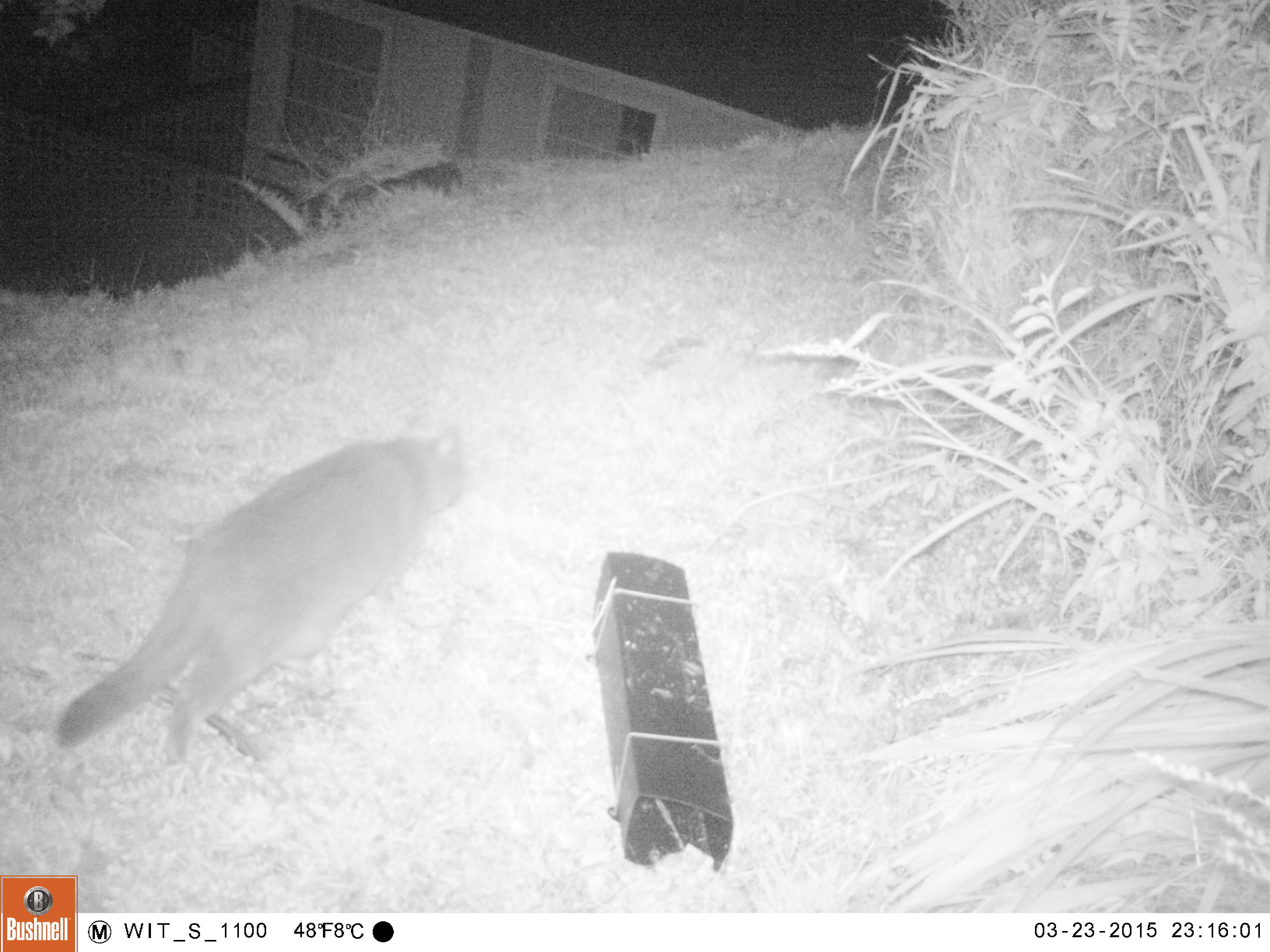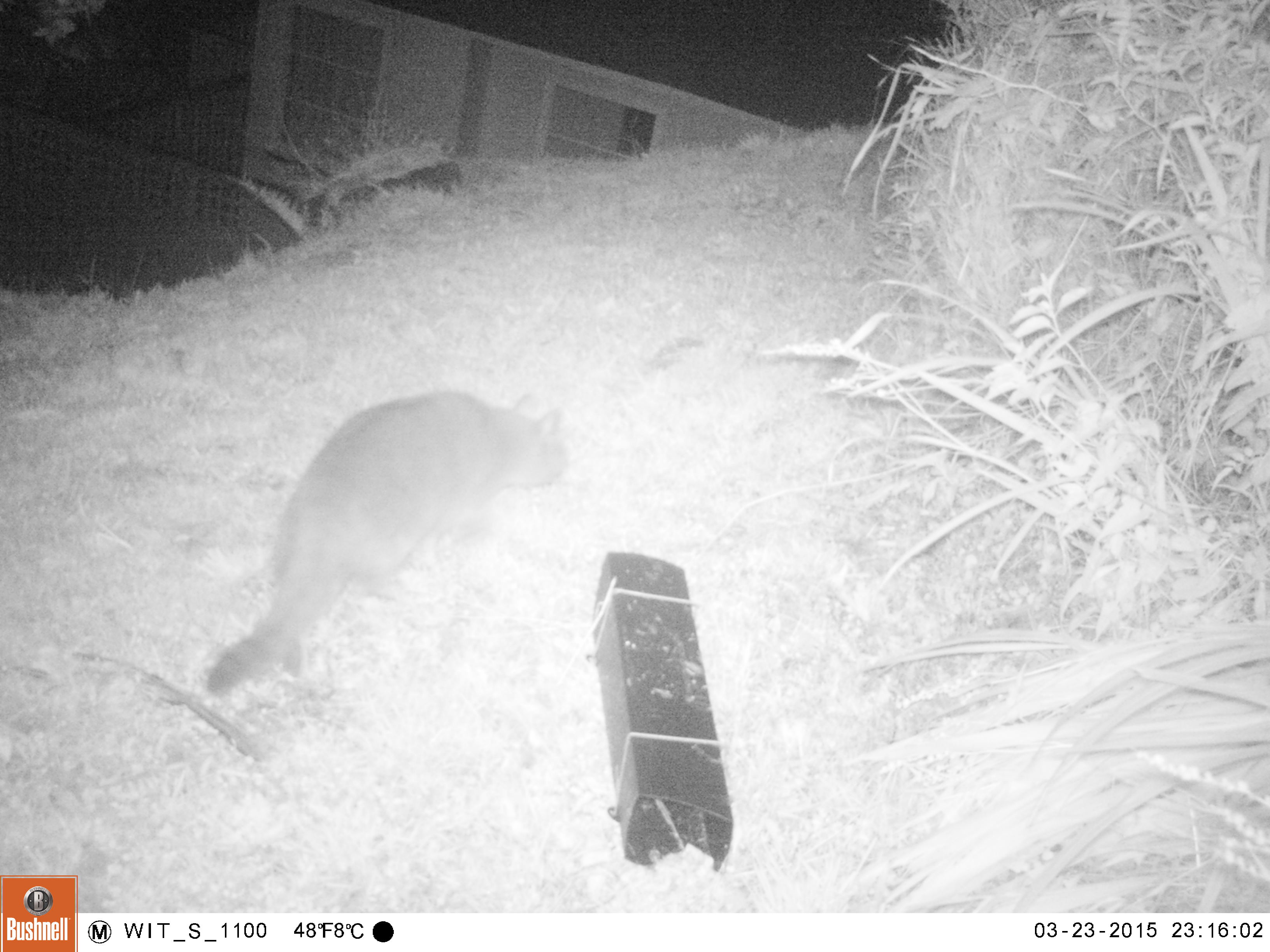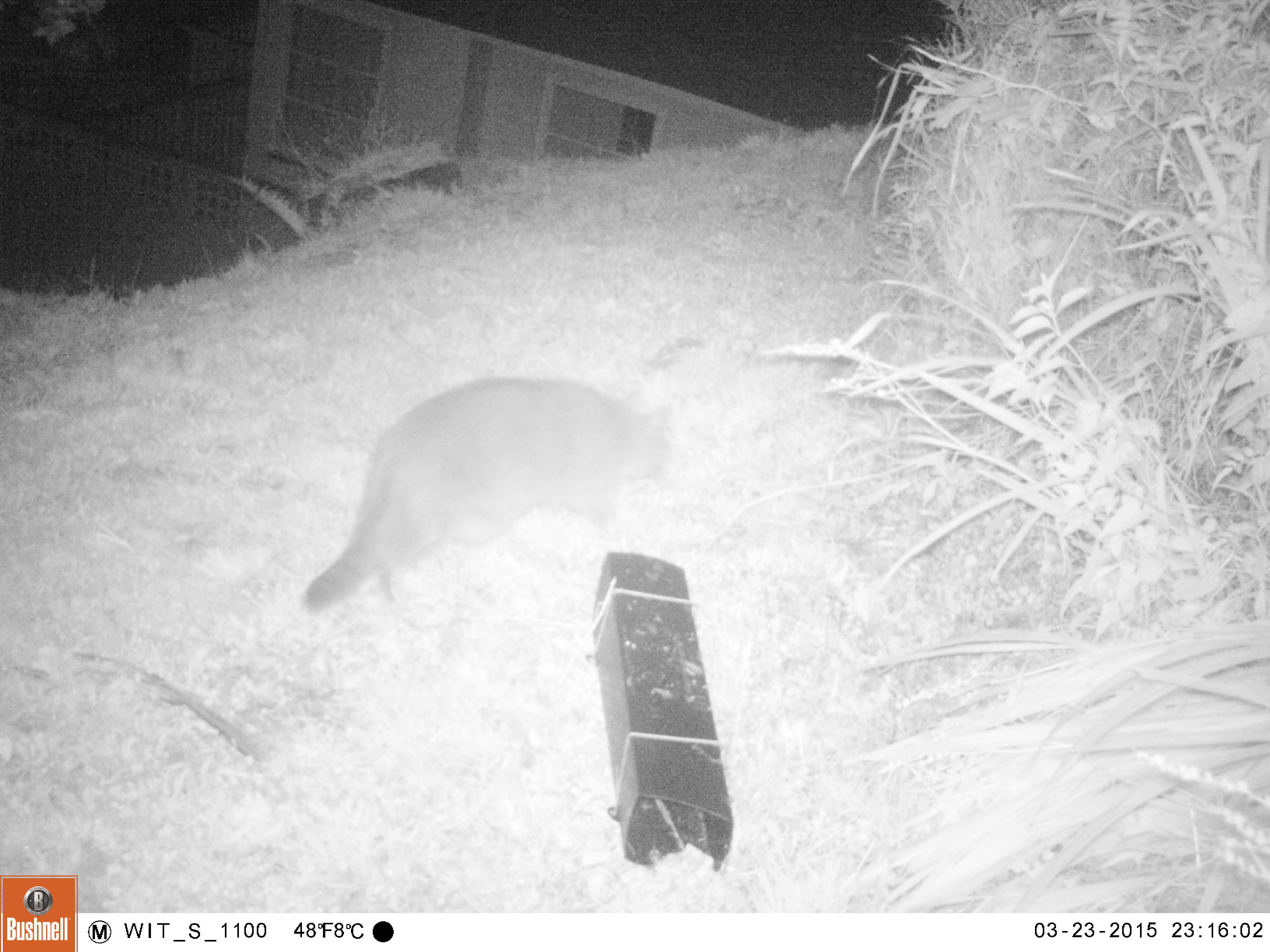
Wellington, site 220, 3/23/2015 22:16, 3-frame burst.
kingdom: Animalia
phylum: Chordata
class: Mammalia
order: Carnivora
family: Felidae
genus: Felis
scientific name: Felis catus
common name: cat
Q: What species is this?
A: Cat (Felis catus).